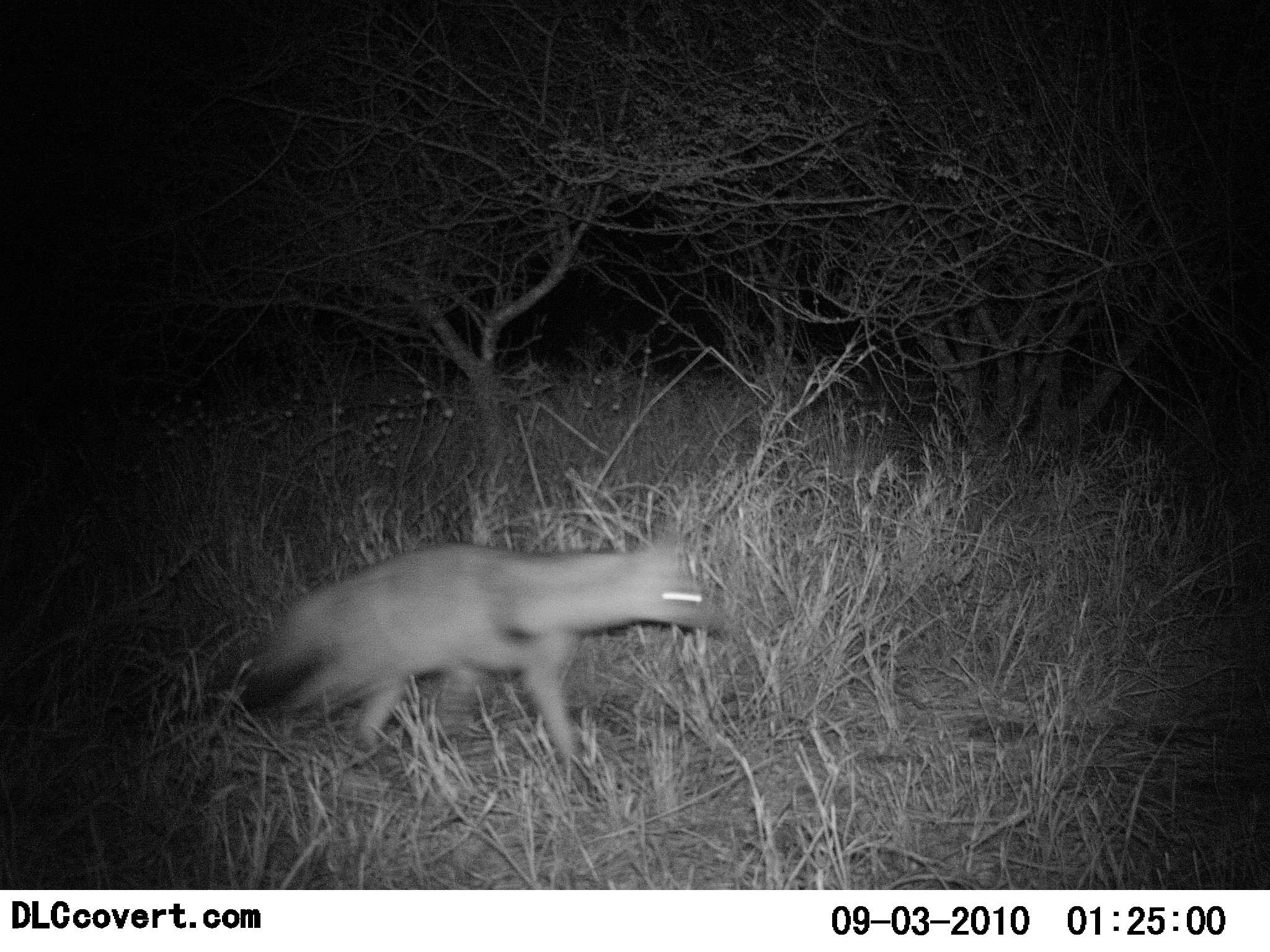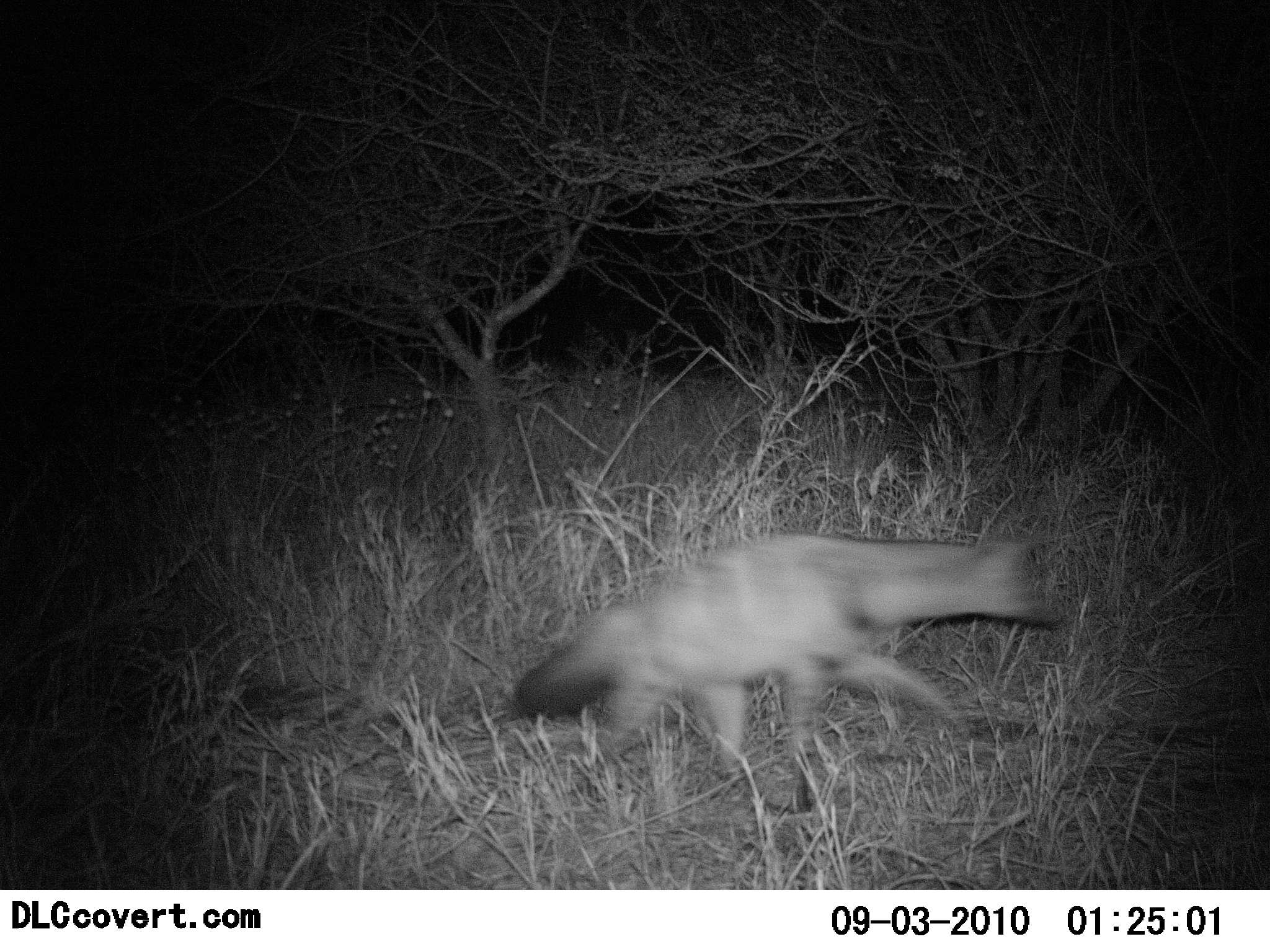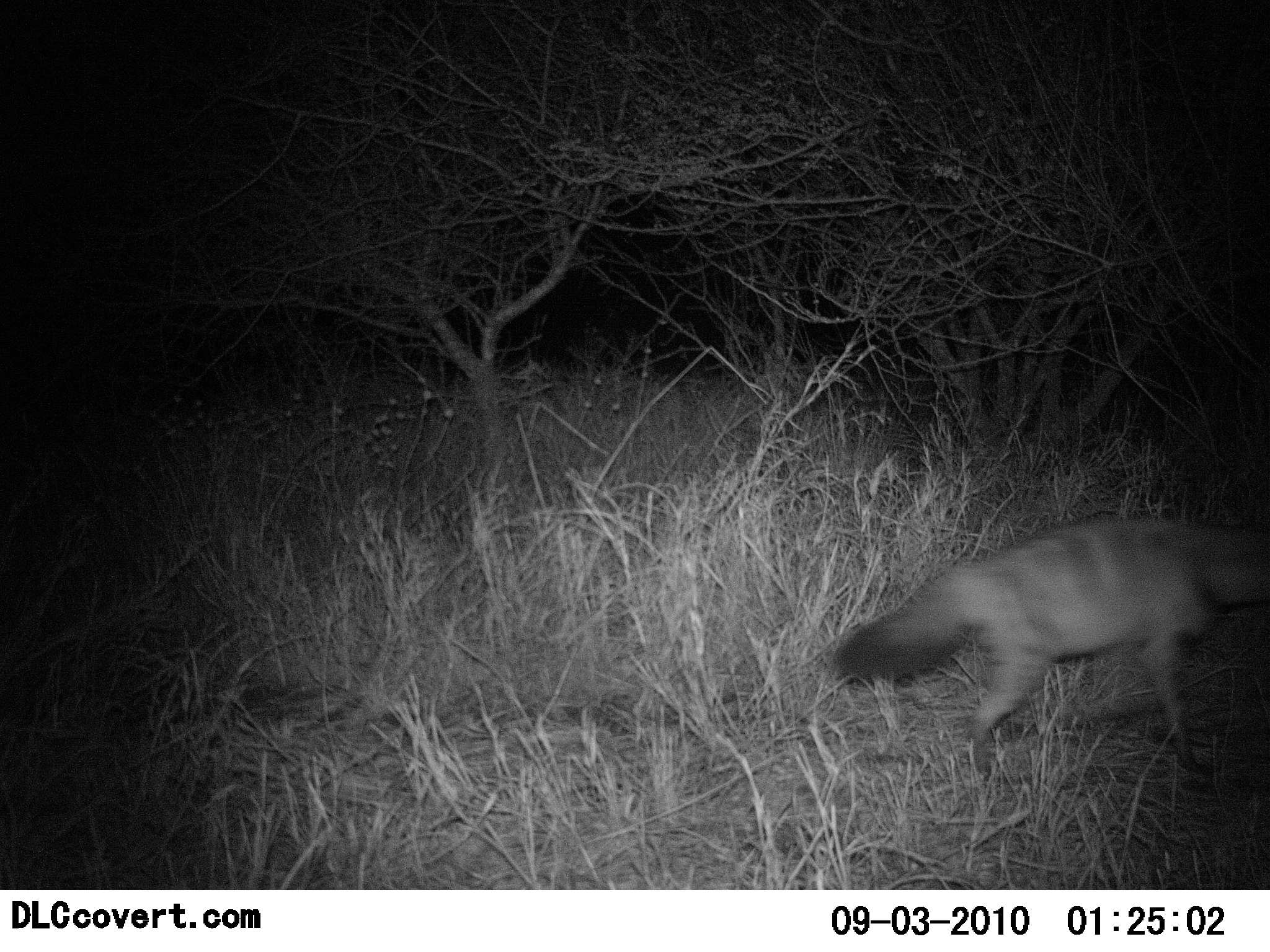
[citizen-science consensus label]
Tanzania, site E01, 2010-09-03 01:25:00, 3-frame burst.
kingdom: Animalia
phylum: Chordata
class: Mammalia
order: Carnivora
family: Canidae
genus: Otocyon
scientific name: Otocyon megalotis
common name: bat-eared fox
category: batearedfox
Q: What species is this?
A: Batearedfox (bat-eared fox) (Otocyon megalotis).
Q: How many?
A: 1.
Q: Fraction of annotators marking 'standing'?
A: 0%.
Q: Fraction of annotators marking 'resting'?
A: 0%.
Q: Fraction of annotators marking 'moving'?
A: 100%.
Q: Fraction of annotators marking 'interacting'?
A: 0%.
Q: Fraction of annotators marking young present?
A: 0%.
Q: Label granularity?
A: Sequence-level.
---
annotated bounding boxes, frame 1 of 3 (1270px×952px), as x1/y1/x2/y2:
animal: 228/525/730/774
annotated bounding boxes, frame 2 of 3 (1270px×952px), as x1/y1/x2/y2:
animal: 511/530/1063/801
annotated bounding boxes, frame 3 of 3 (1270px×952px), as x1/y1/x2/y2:
animal: 829/514/1269/789